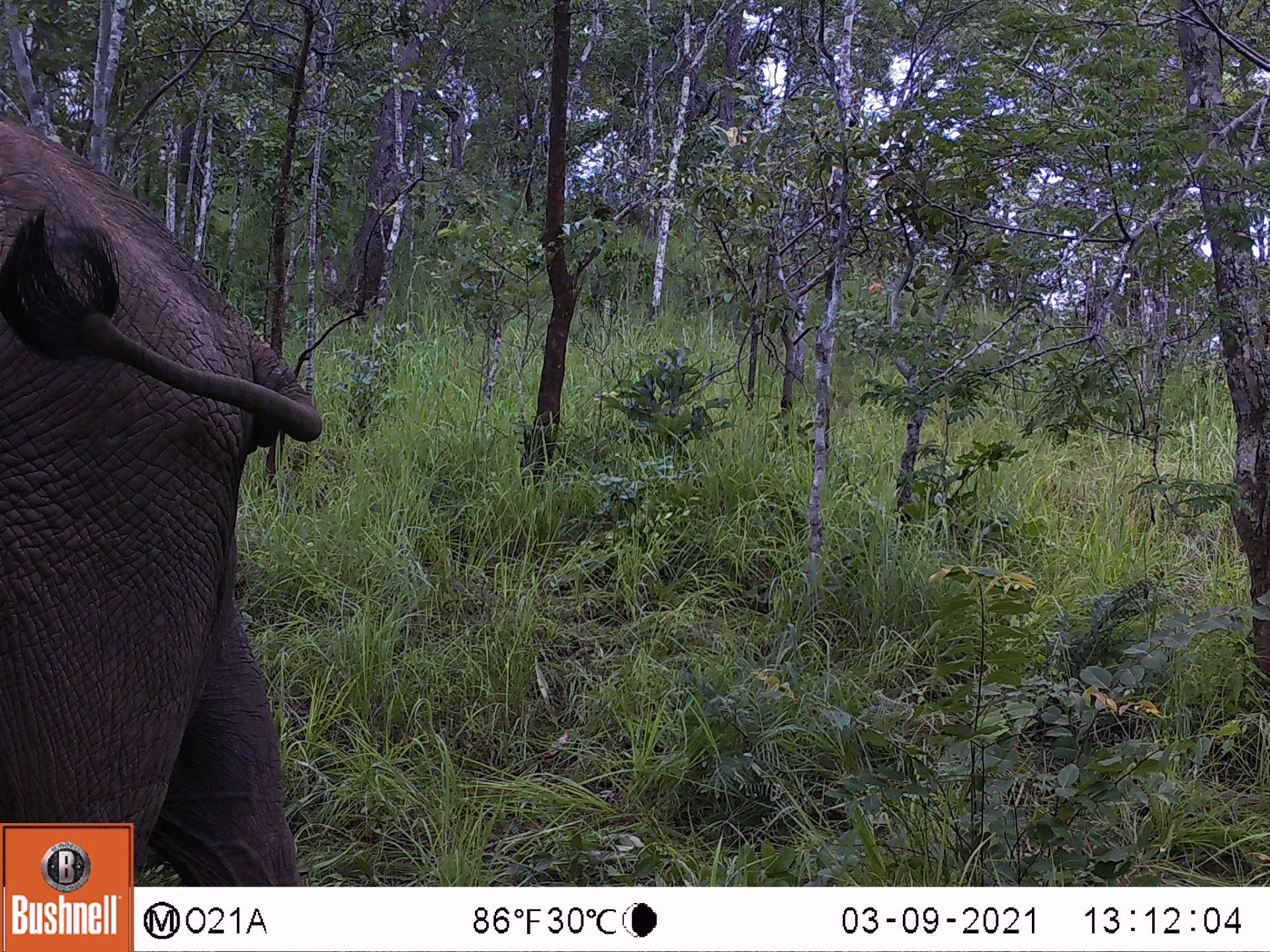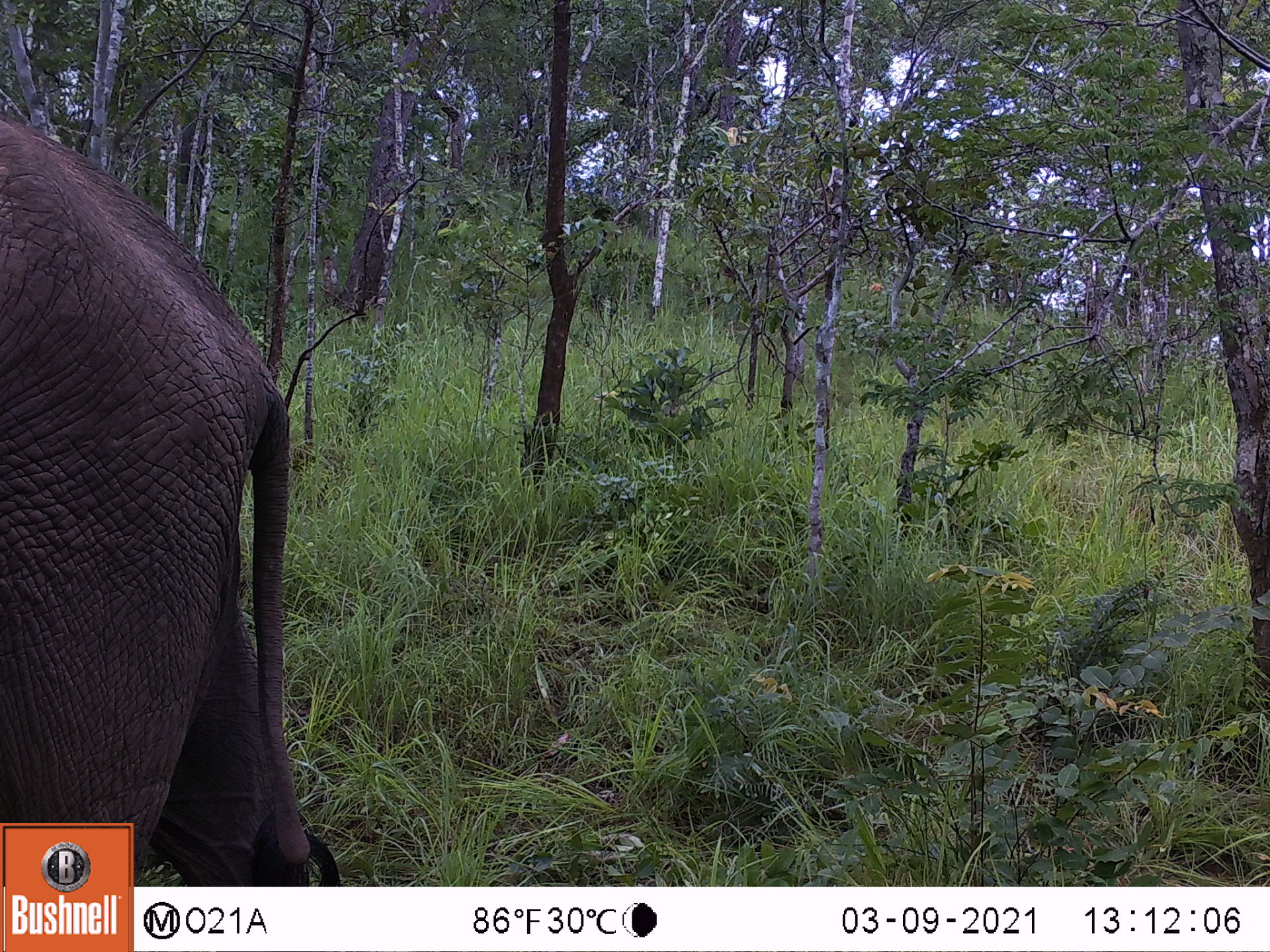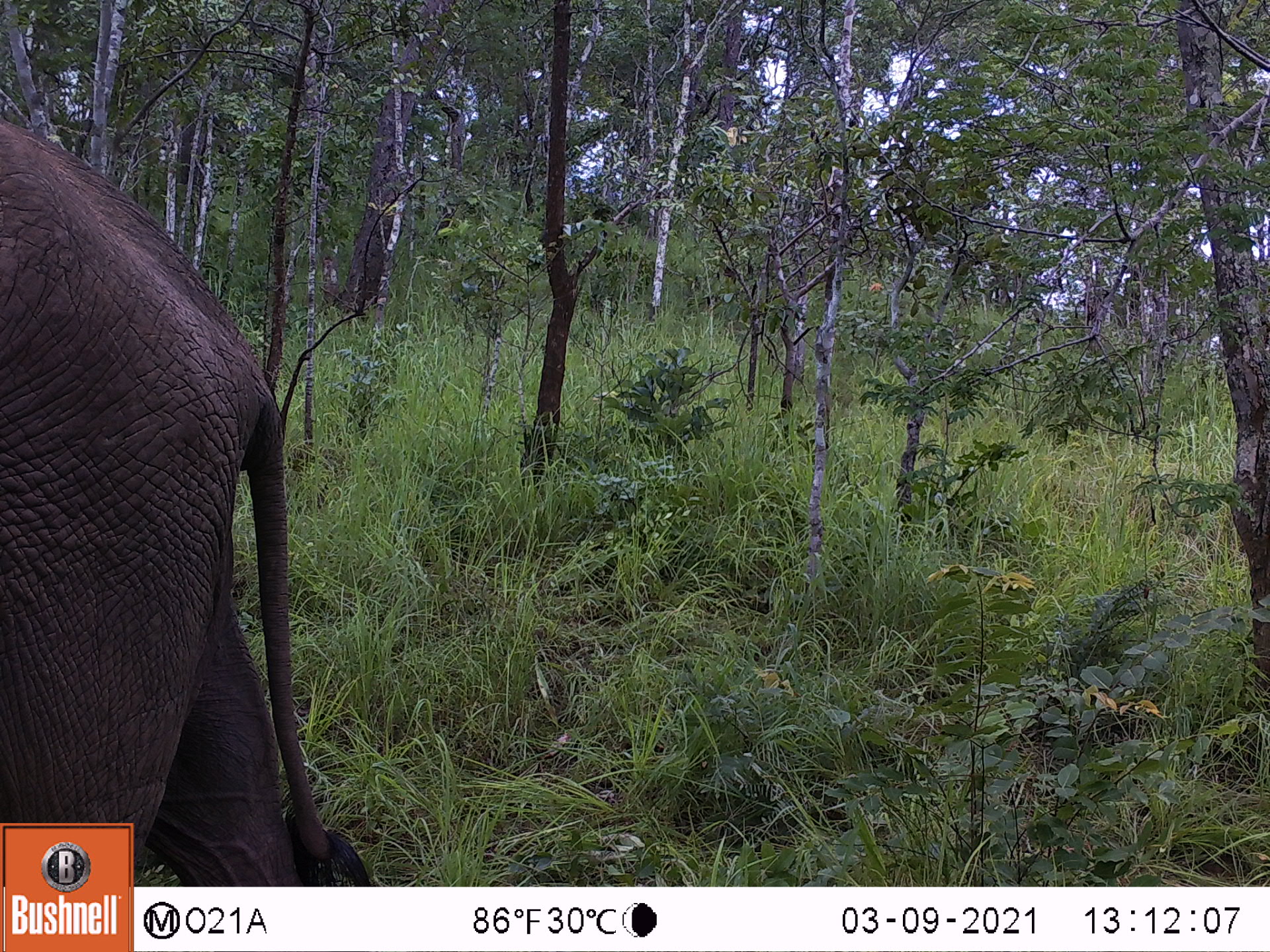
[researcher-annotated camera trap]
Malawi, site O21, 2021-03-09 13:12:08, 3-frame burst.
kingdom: Animalia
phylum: Chordata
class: Mammalia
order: Proboscidea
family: Elephantidae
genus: Loxodonta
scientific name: Loxodonta africana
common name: african savanna elephant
African savanna elephant (Loxodonta africana), count 1.